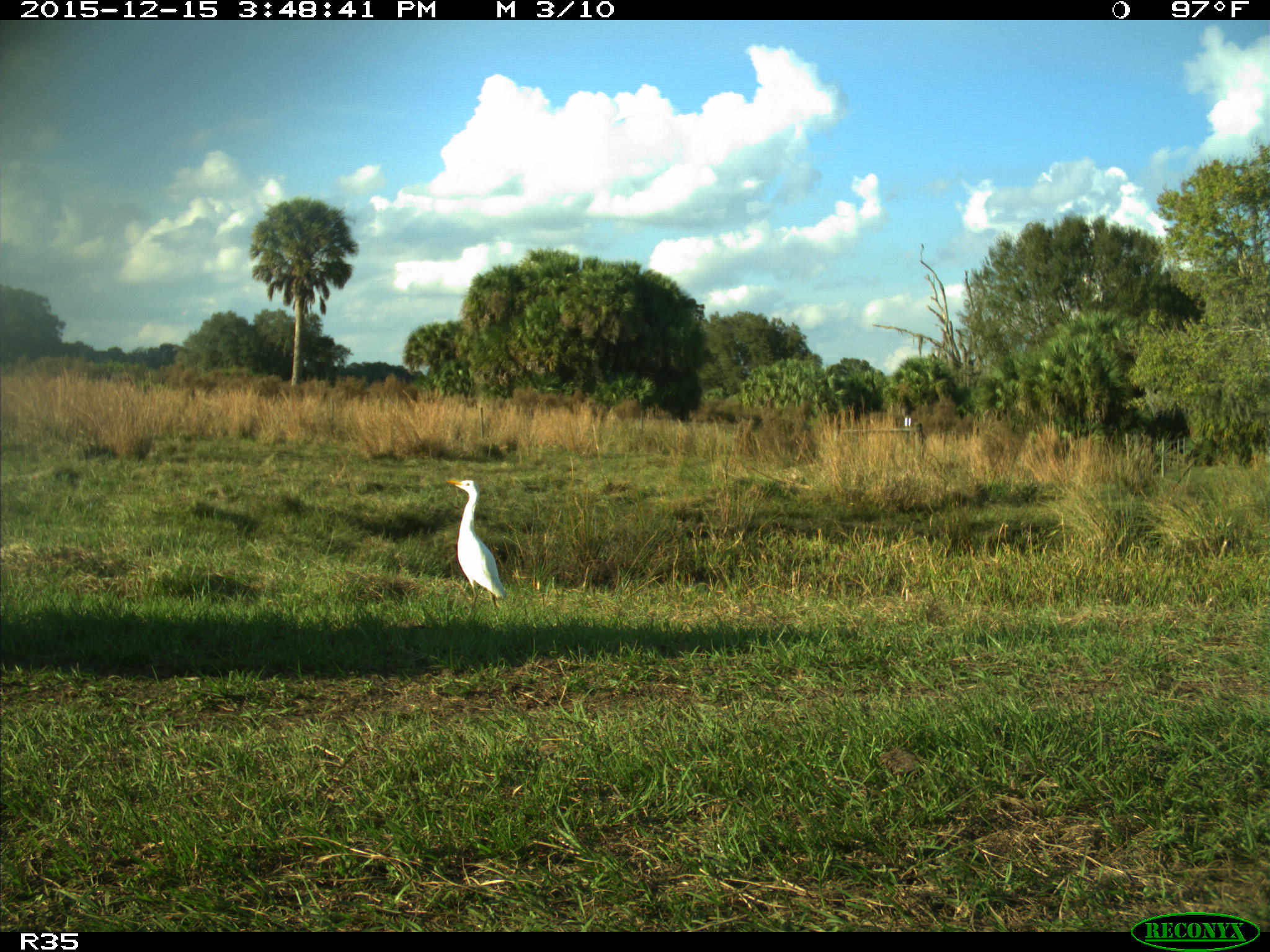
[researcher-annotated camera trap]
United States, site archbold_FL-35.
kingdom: Animalia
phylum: Chordata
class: Aves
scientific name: Aves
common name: birds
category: unidentified bird